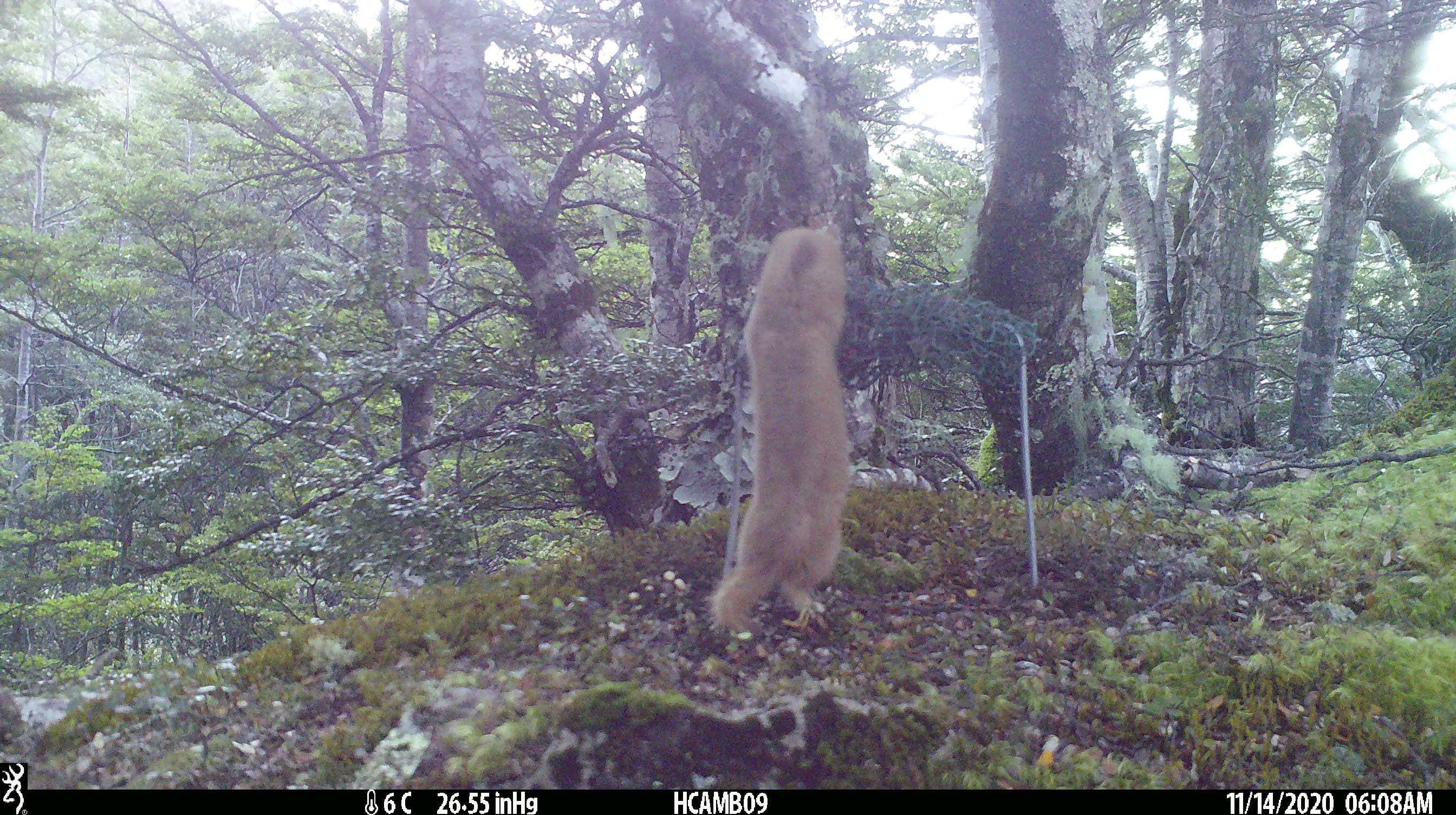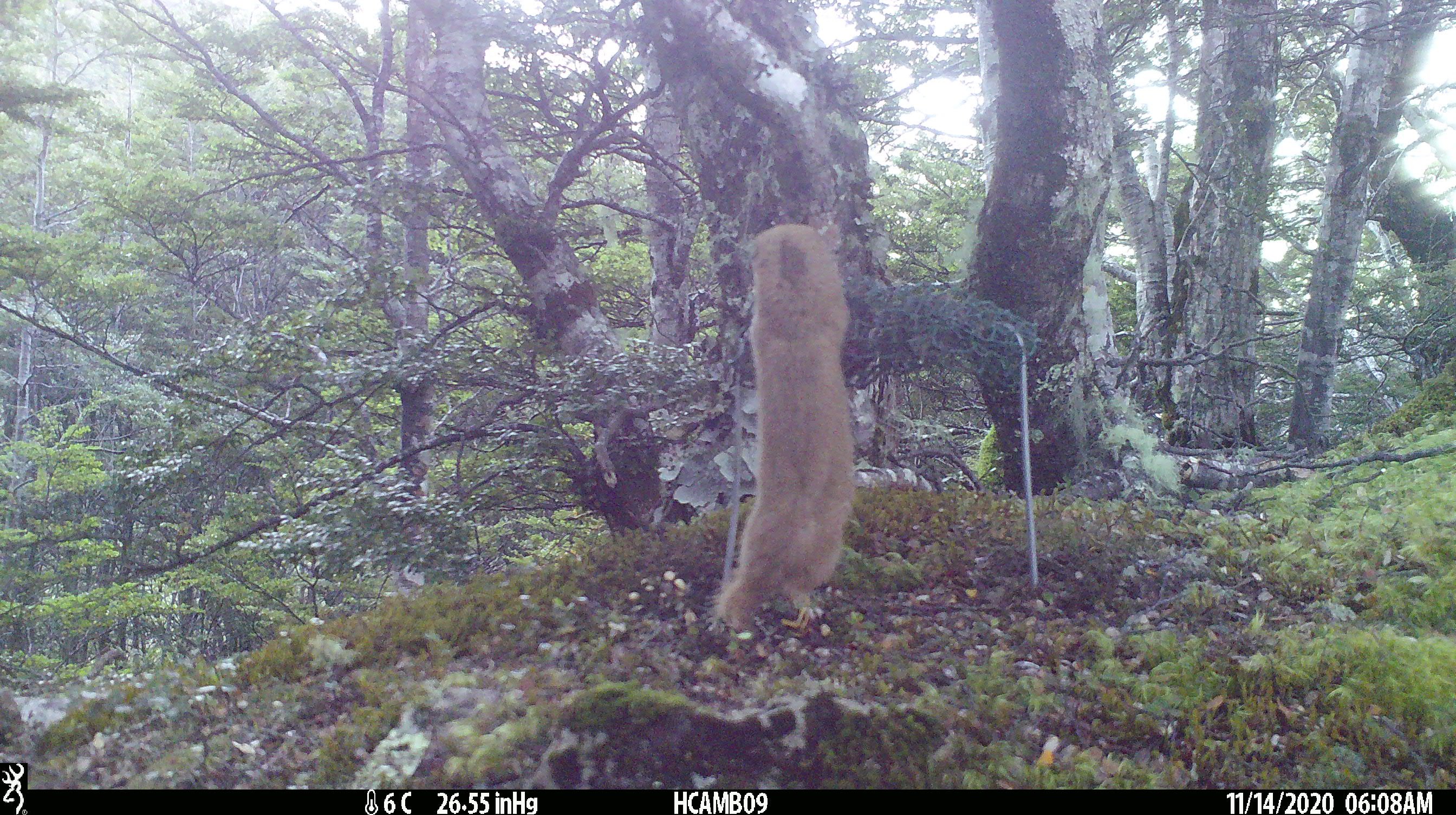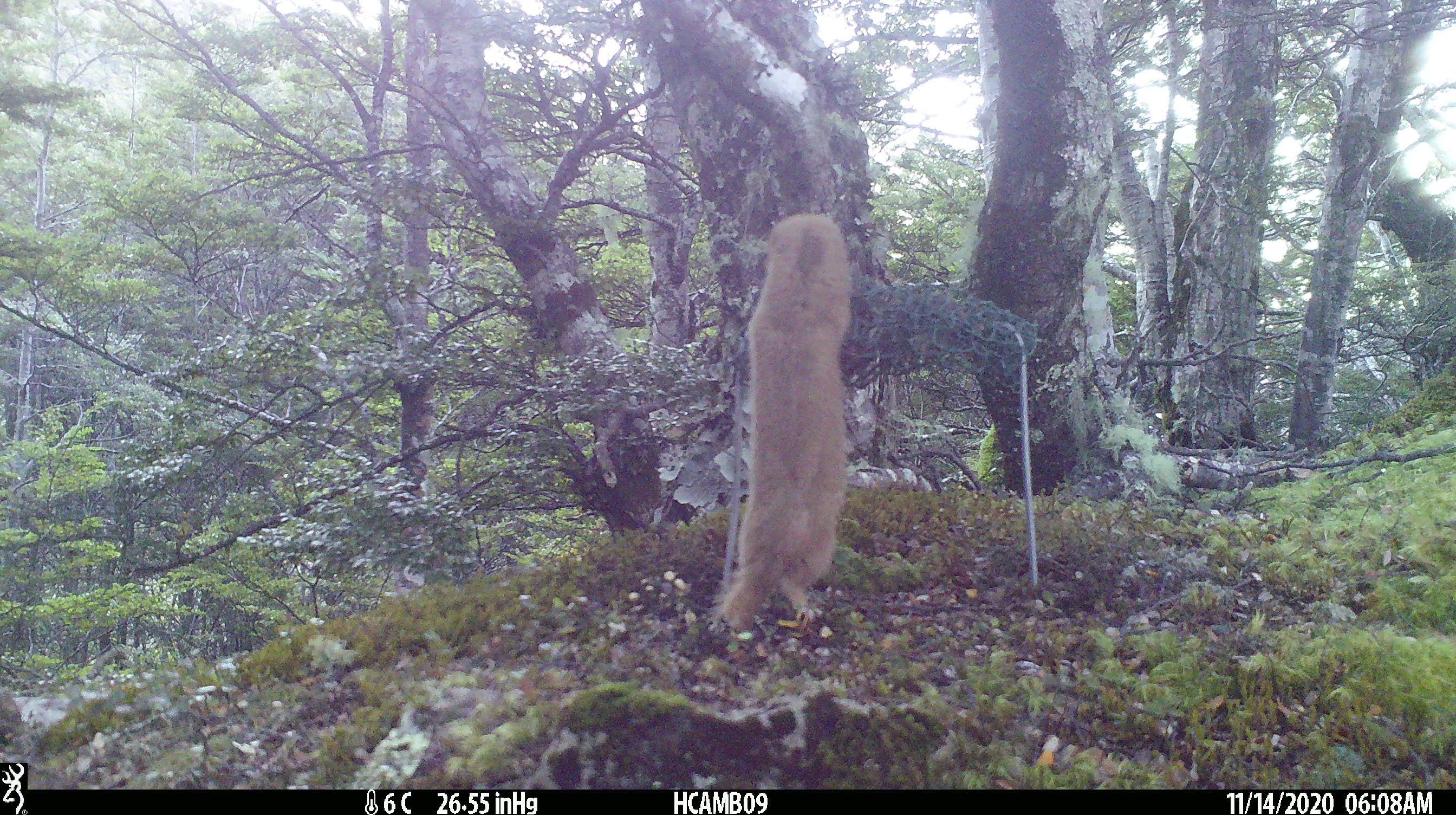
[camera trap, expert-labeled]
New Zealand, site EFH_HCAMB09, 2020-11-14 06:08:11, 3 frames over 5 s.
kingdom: Animalia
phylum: Chordata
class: Mammalia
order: Carnivora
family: Mustelidae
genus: Mustela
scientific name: Mustela nivalis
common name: least weasel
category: weasel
Weasel (least weasel) (Mustela nivalis).